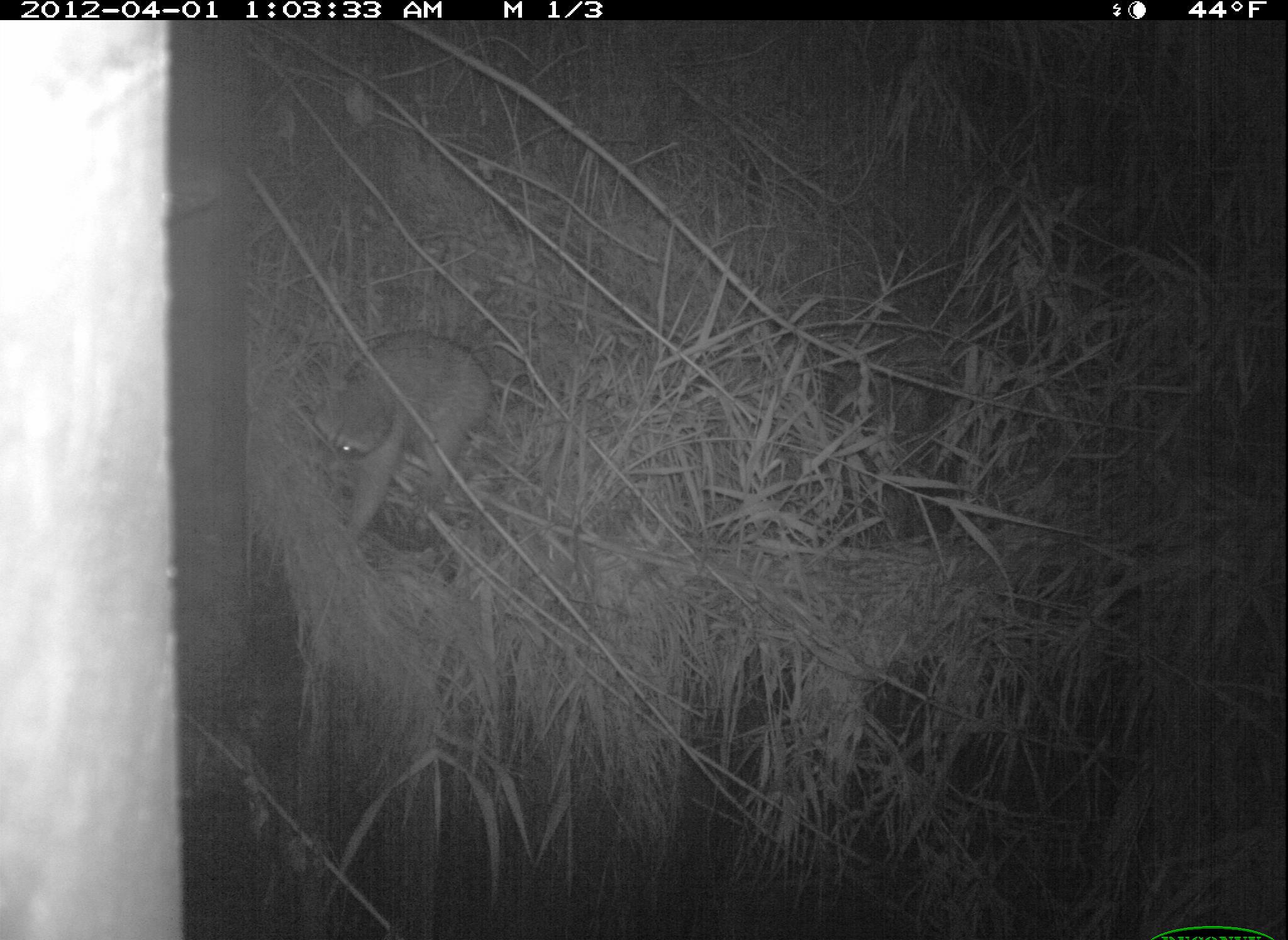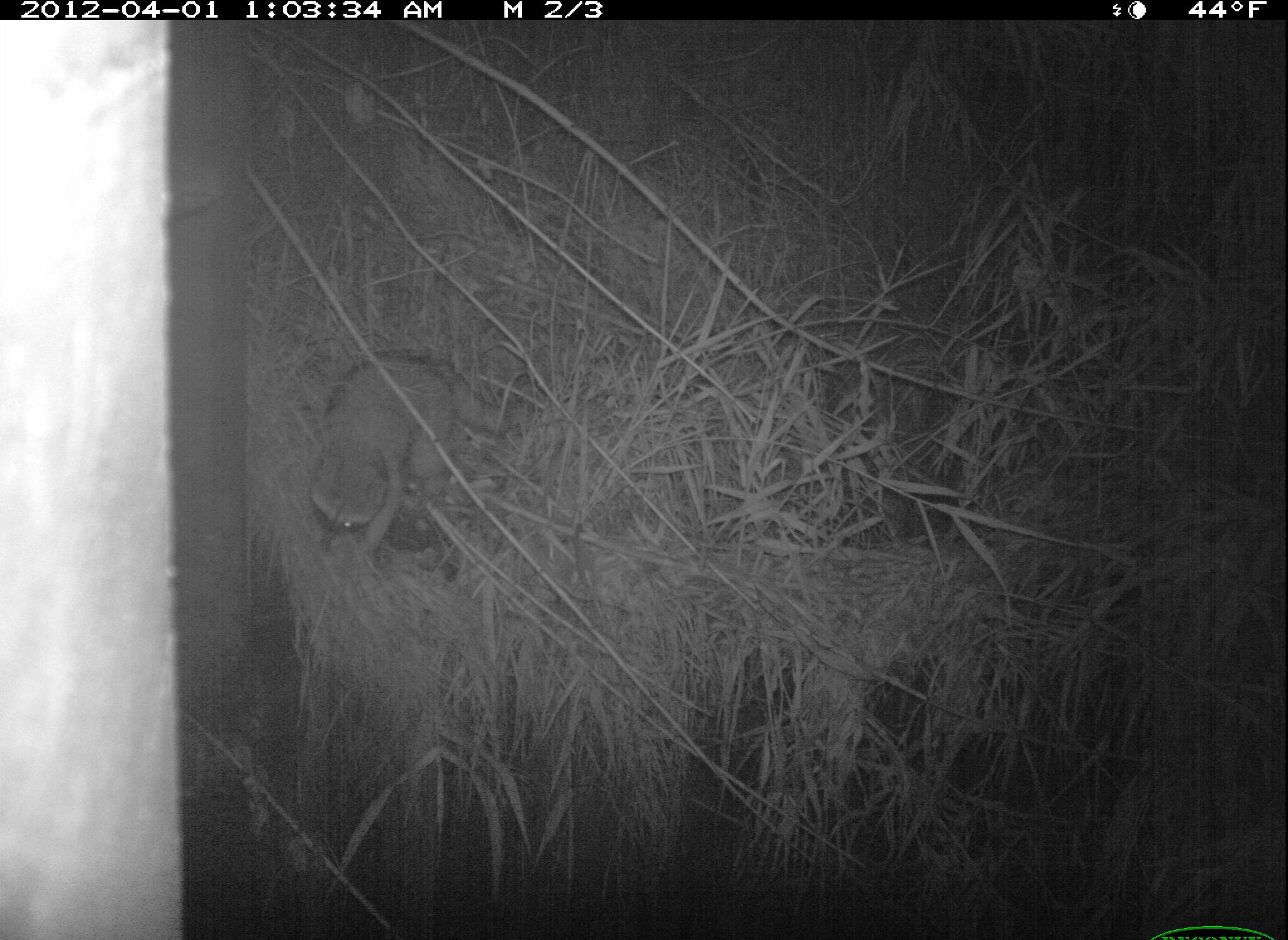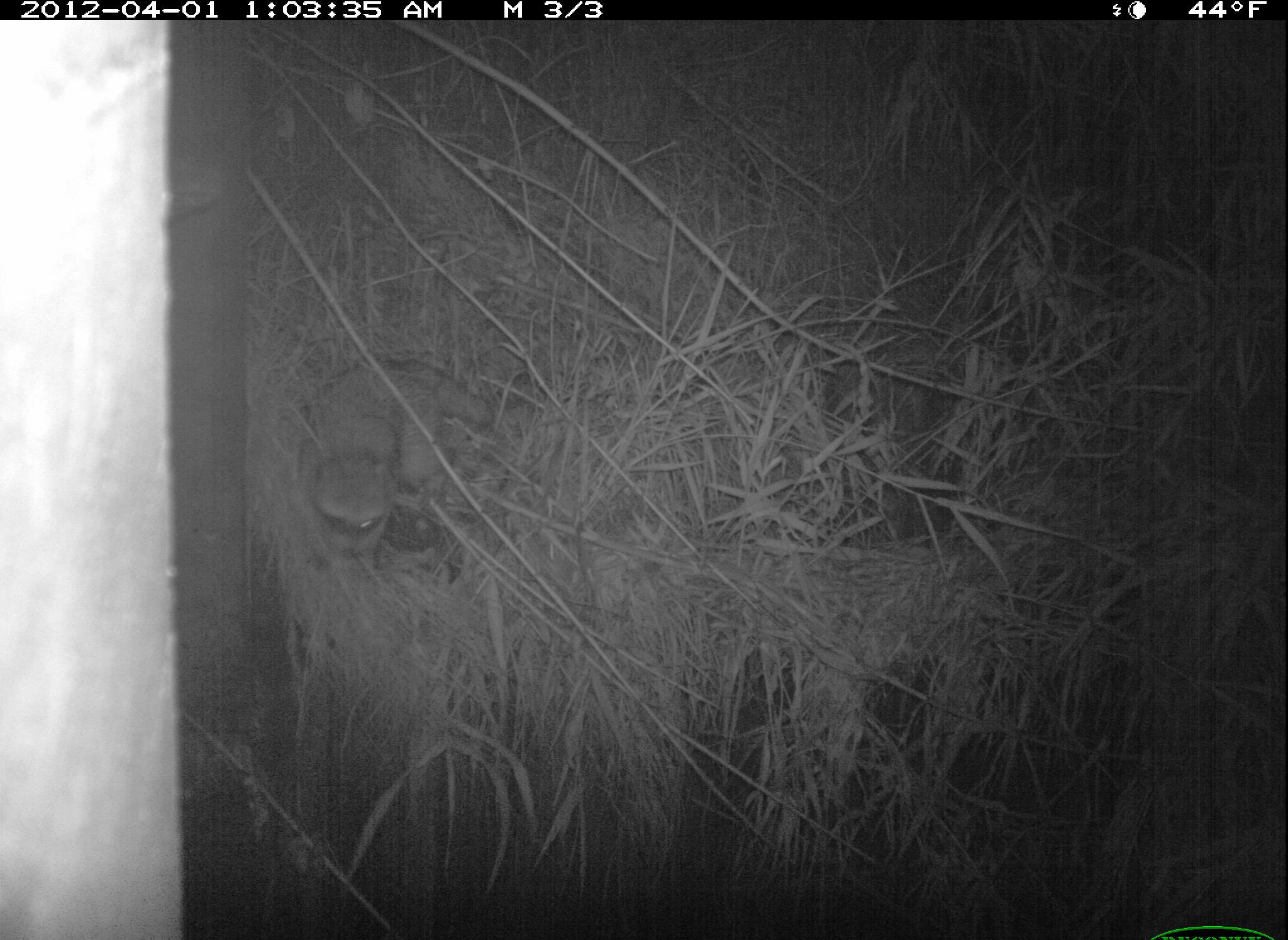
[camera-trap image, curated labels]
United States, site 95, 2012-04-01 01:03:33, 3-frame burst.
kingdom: Animalia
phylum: Chordata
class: Mammalia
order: Carnivora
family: Procyonidae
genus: Procyon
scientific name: Procyon lotor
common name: raccoon